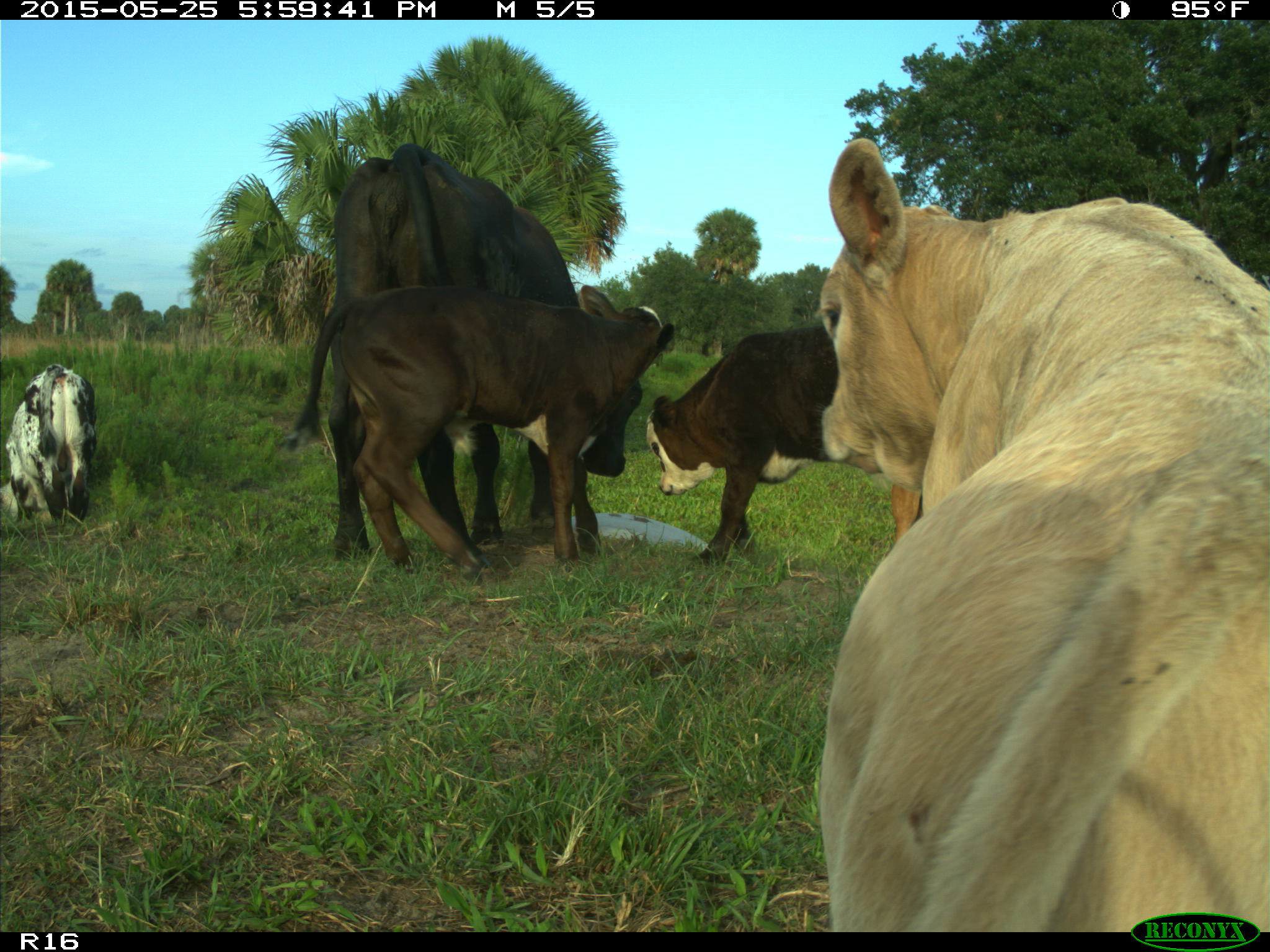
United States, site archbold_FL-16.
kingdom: Animalia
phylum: Chordata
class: Mammalia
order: Artiodactyla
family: Bovidae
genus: Bos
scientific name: Bos taurus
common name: domestic cow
Bos taurus (domestic cow).